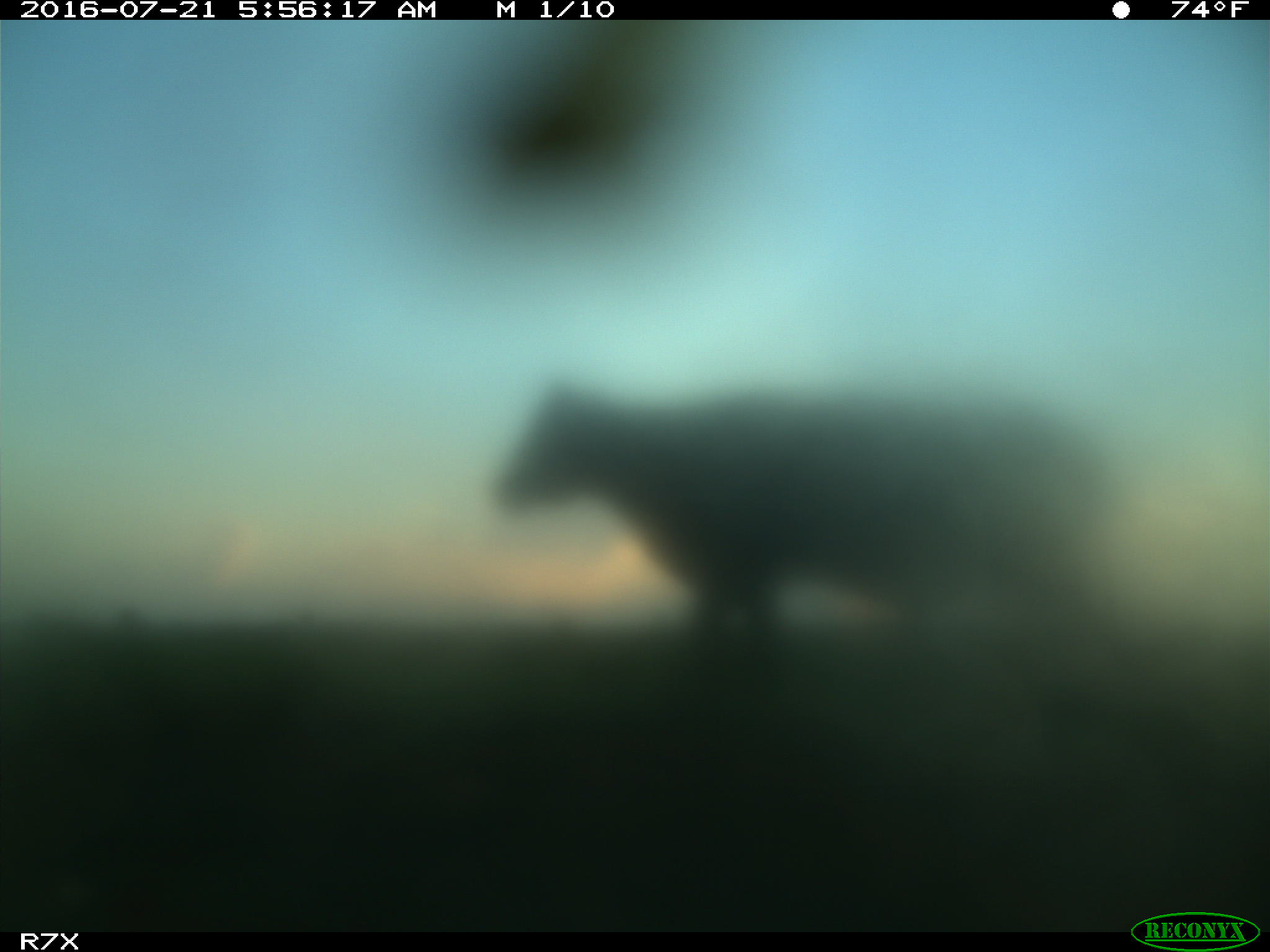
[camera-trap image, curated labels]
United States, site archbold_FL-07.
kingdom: Animalia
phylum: Chordata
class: Mammalia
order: Artiodactyla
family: Bovidae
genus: Bos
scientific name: Bos taurus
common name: domestic cow